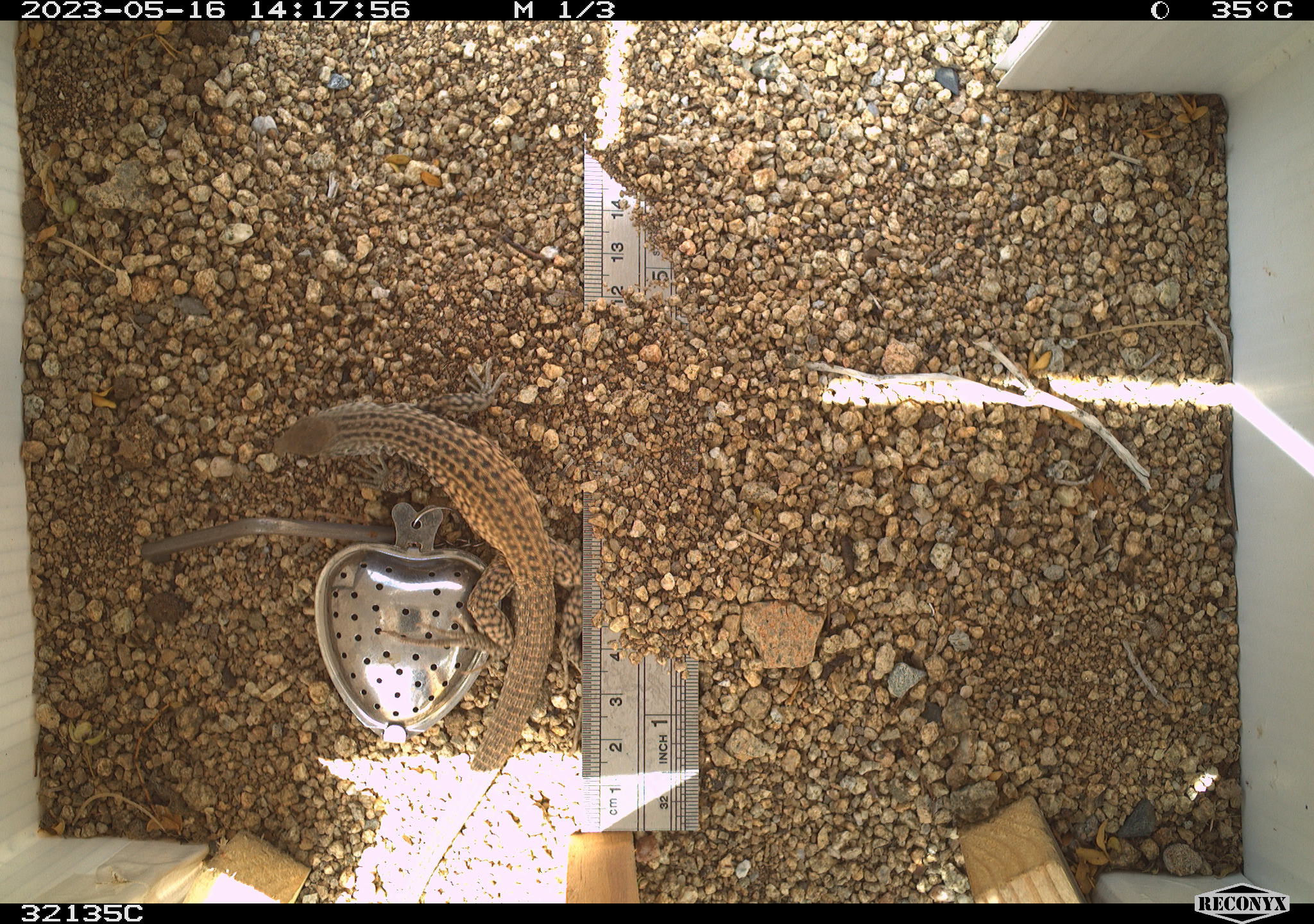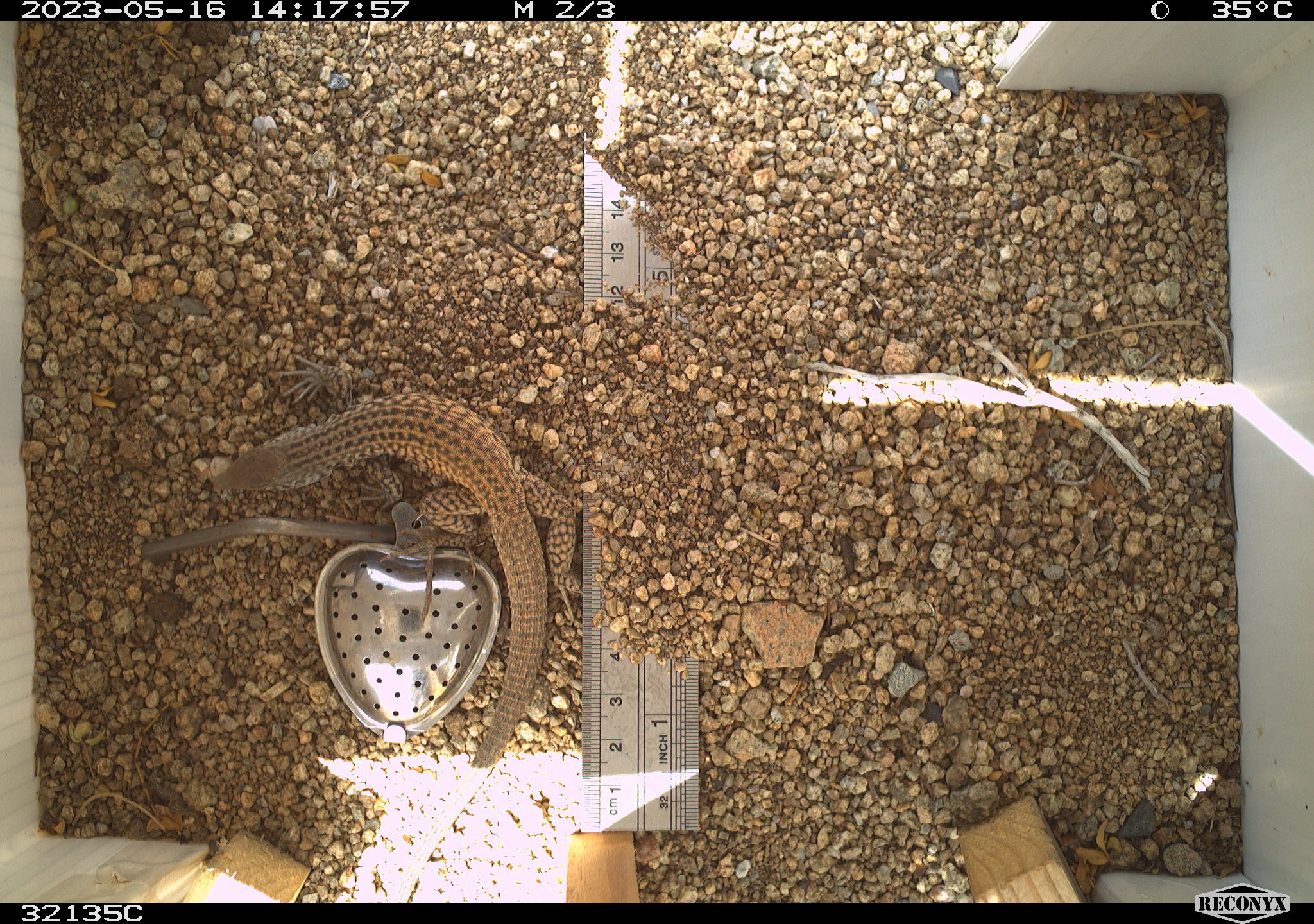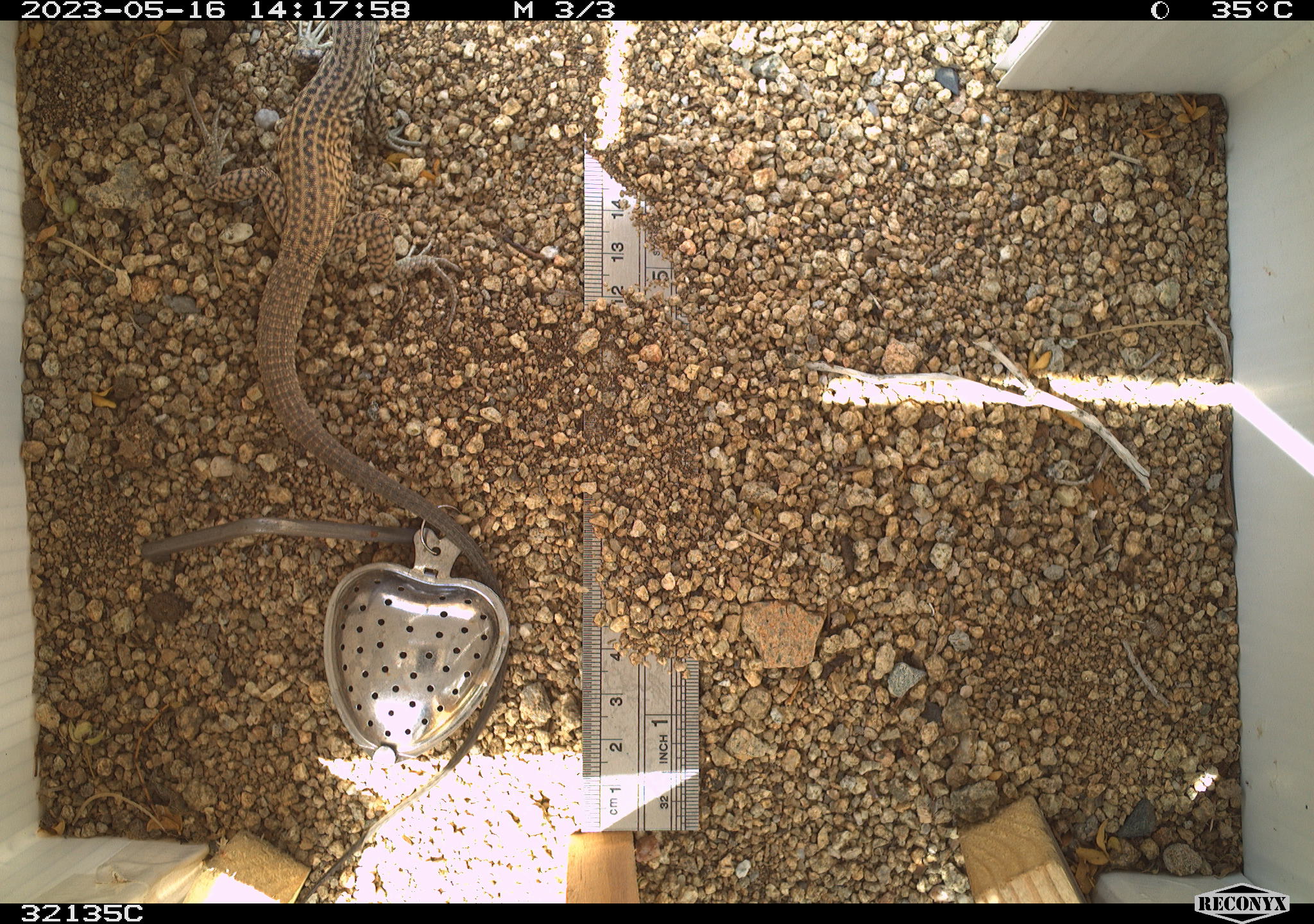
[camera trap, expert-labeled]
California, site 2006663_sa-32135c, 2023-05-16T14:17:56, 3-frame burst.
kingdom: Animalia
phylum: Chordata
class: Reptilia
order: Squamata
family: Teiidae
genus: Aspidoscelis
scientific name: Aspidoscelis tigris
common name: western whiptail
Western whiptail (Aspidoscelis tigris).